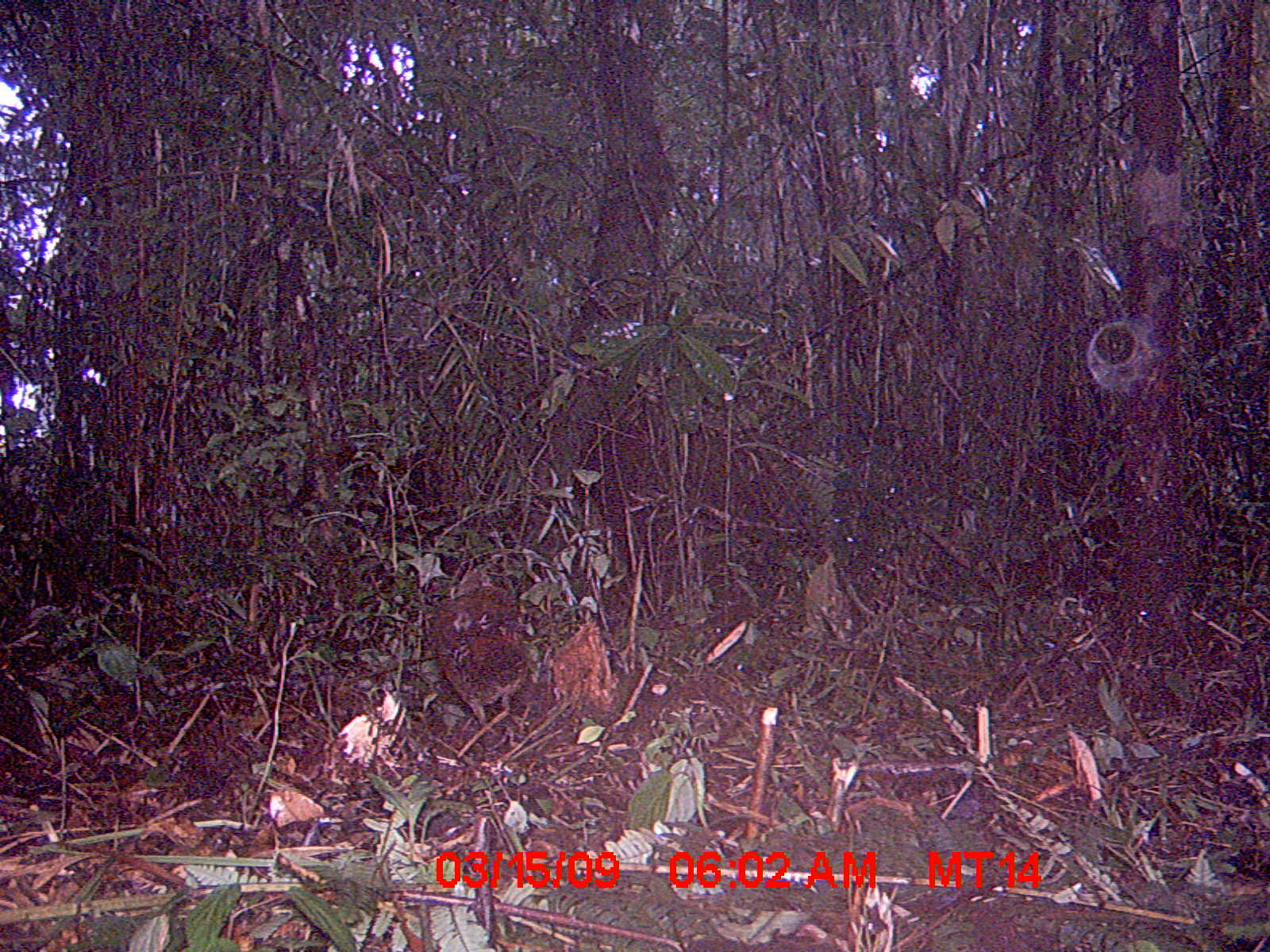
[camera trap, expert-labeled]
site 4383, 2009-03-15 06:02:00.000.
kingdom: Animalia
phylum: Chordata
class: Aves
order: Gruiformes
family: Sarothruridae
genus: Mentocrex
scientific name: Mentocrex kioloides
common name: madagascar wood rail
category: canirallus kioloides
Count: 2.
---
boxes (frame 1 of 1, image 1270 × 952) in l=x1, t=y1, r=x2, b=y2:
canirallus kioloides: l=428, t=568, r=536, b=723